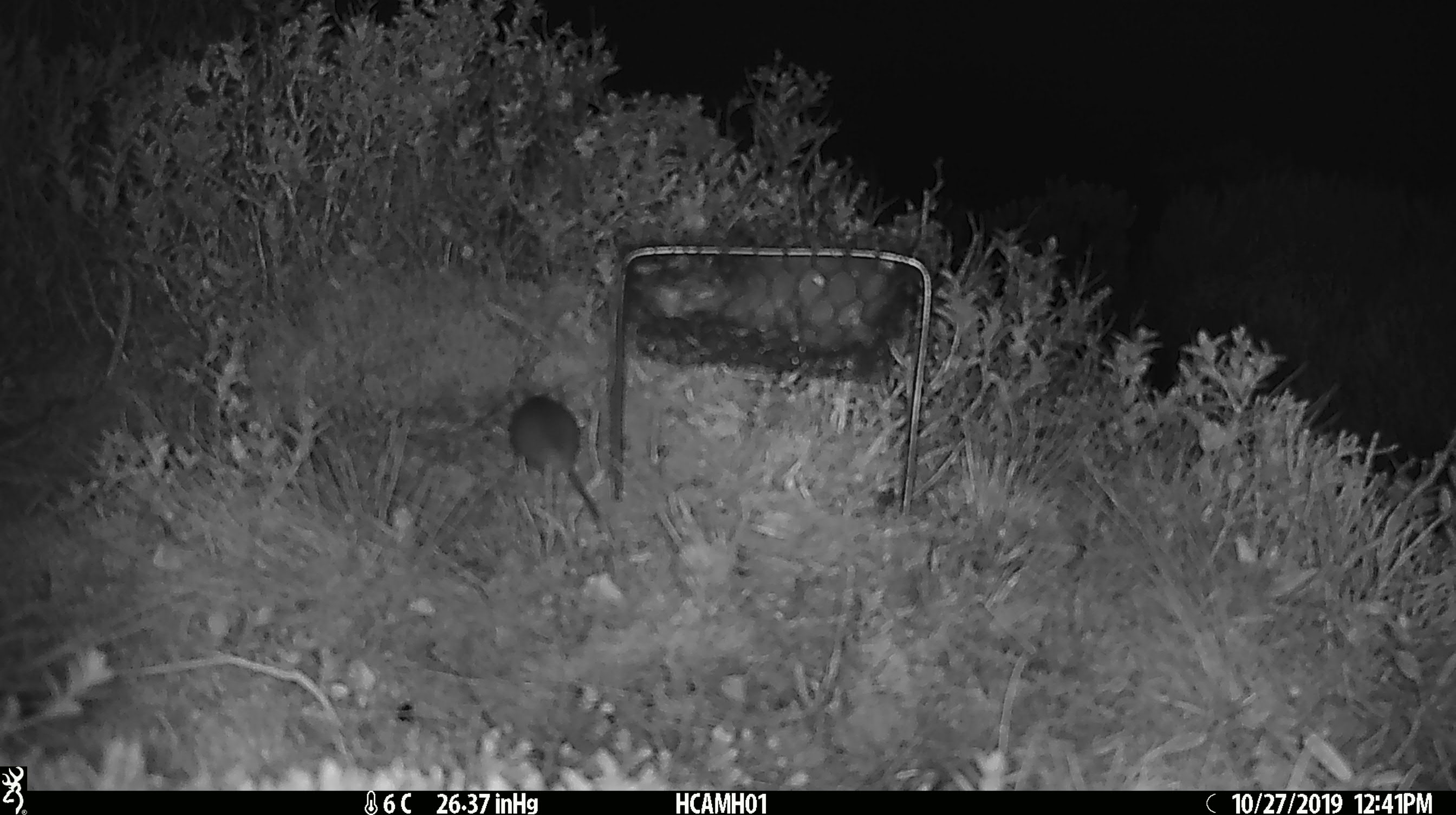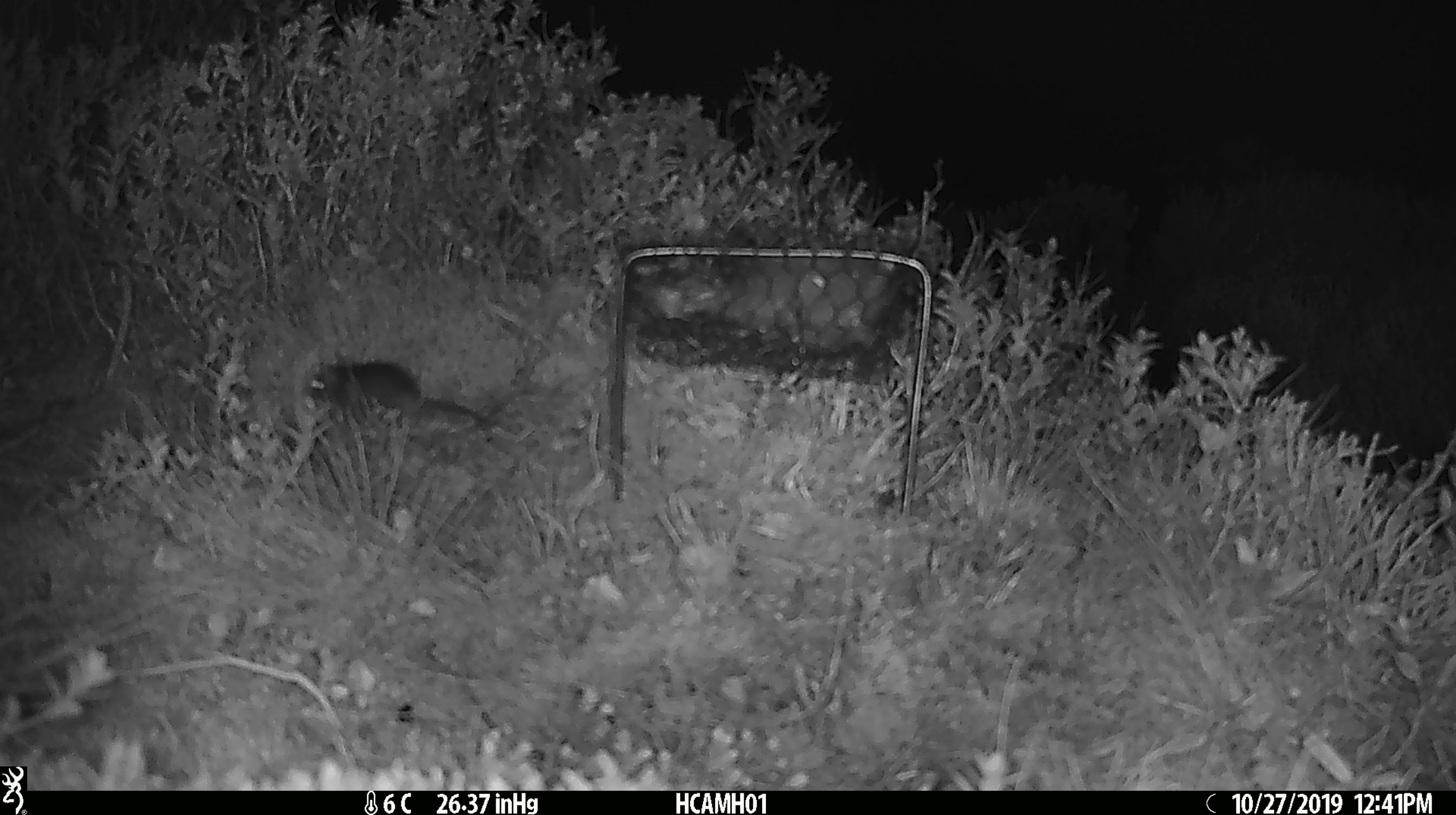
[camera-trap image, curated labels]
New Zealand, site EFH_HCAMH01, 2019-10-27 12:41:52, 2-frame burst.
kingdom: Animalia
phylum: Chordata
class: Mammalia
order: Rodentia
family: Muridae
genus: Mus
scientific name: Mus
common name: mouse